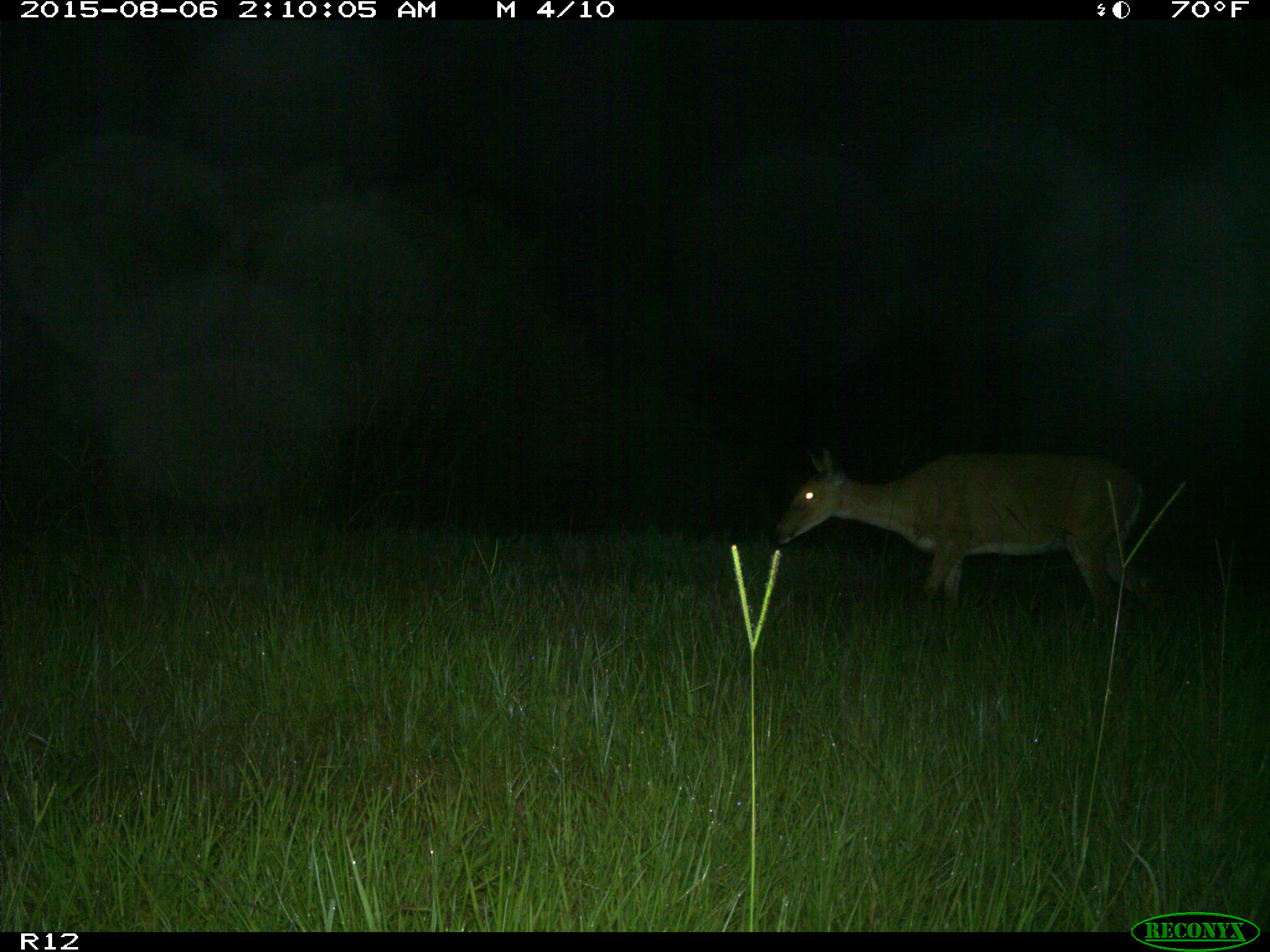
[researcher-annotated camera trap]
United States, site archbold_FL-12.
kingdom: Animalia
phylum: Chordata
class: Mammalia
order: Artiodactyla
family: Cervidae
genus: Odocoileus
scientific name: Odocoileus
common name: deer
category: unidentified deer